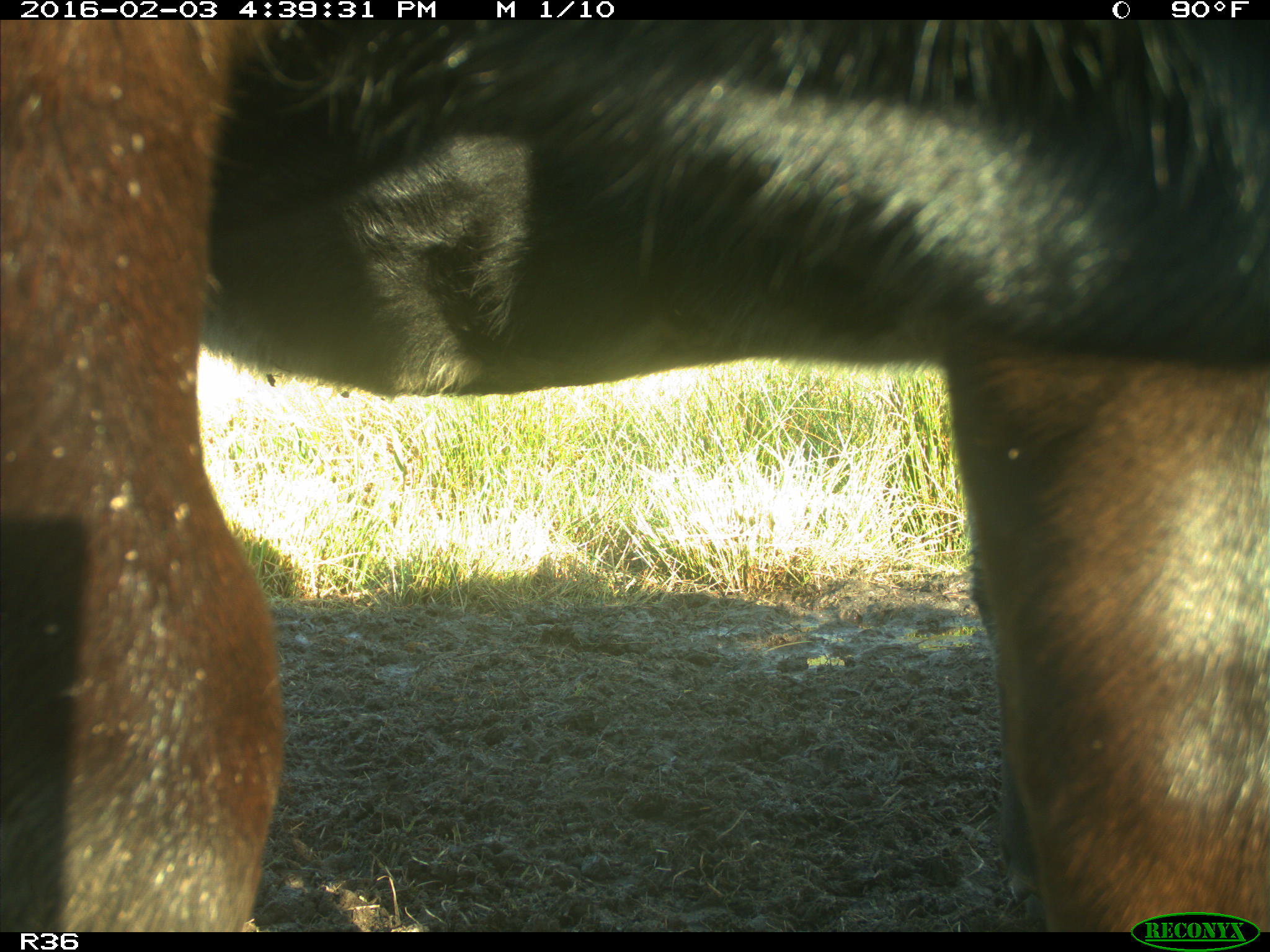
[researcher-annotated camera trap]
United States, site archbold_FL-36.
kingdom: Animalia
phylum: Chordata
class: Mammalia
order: Artiodactyla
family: Bovidae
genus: Bos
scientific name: Bos taurus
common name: domestic cow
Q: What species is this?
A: Bos taurus (domestic cow).